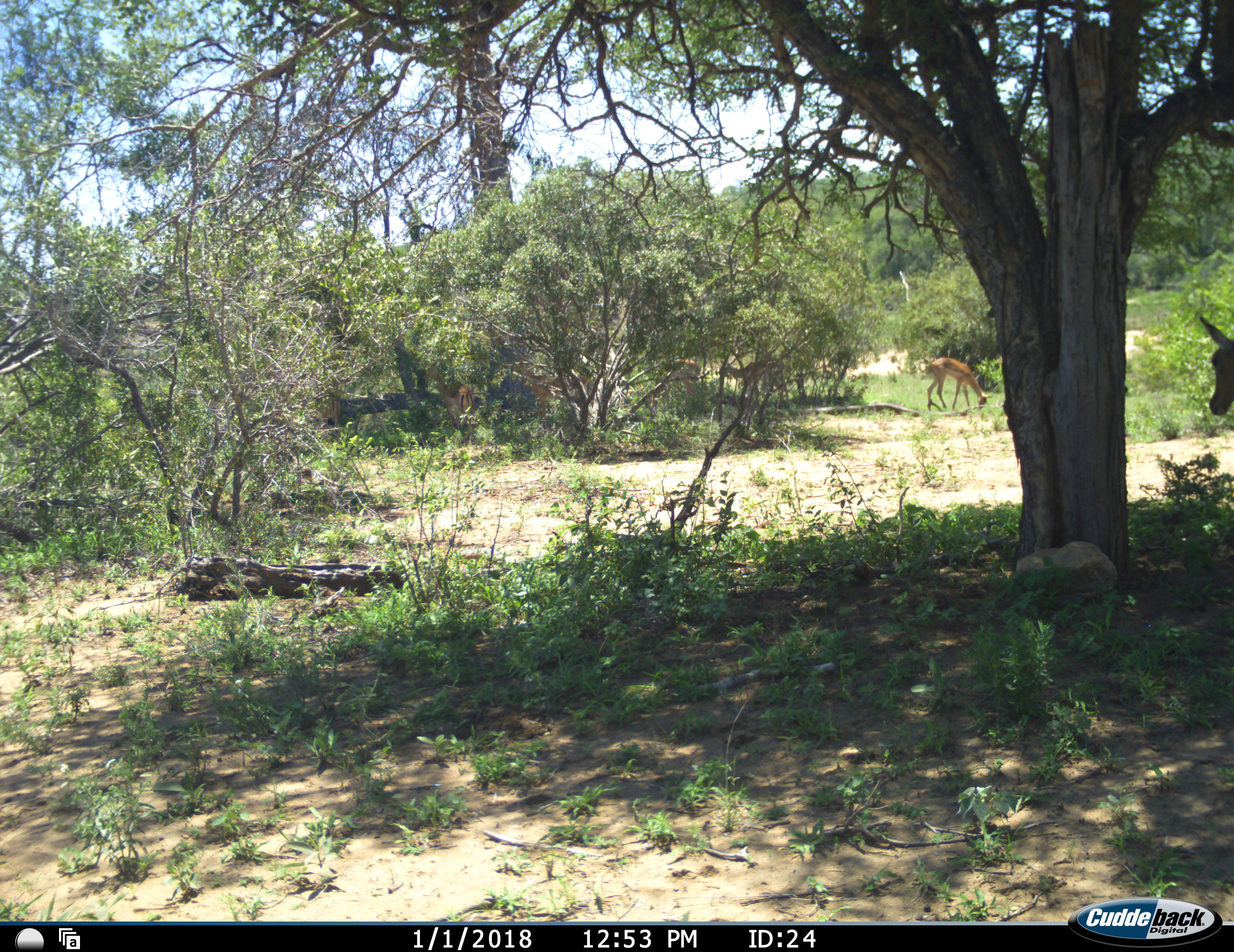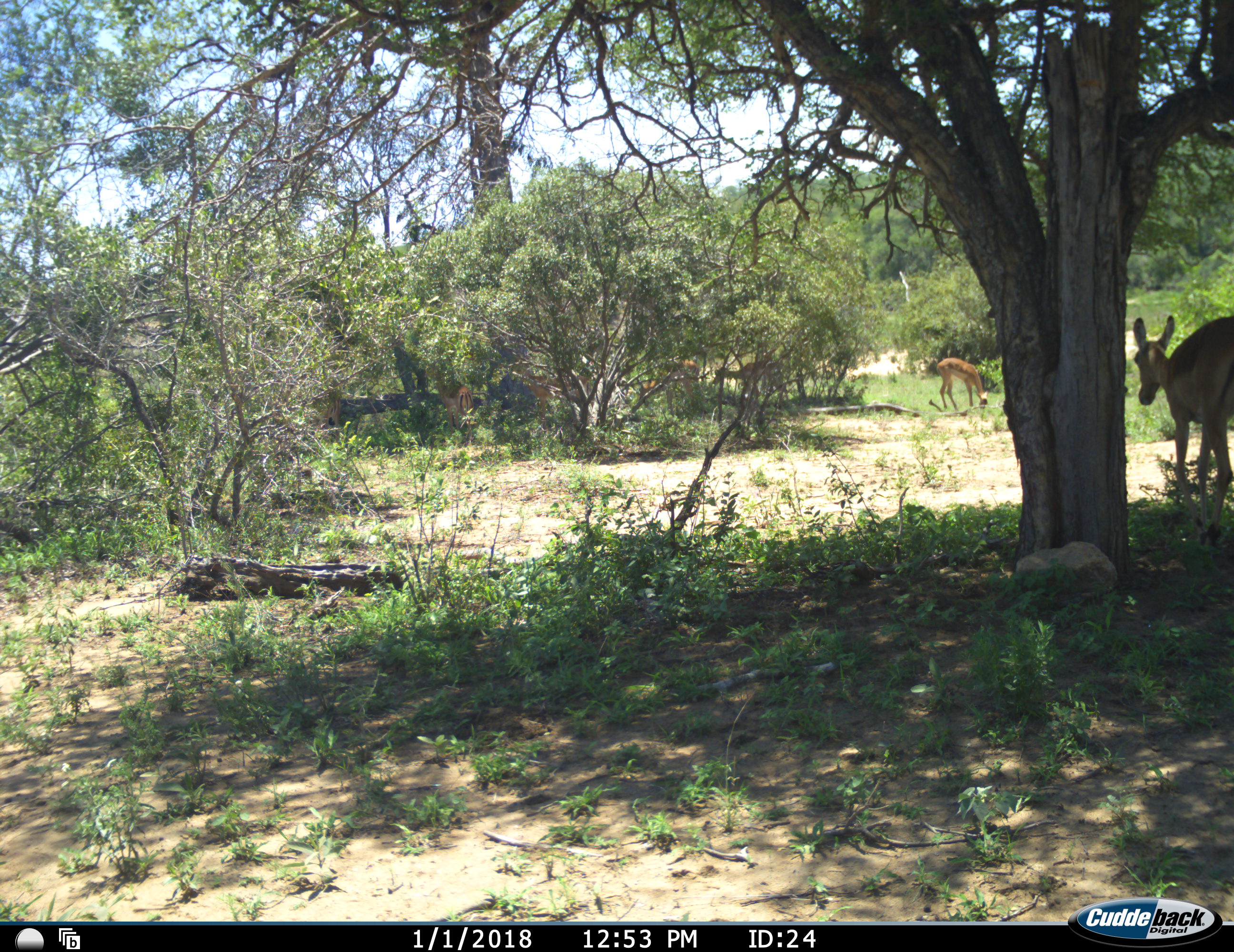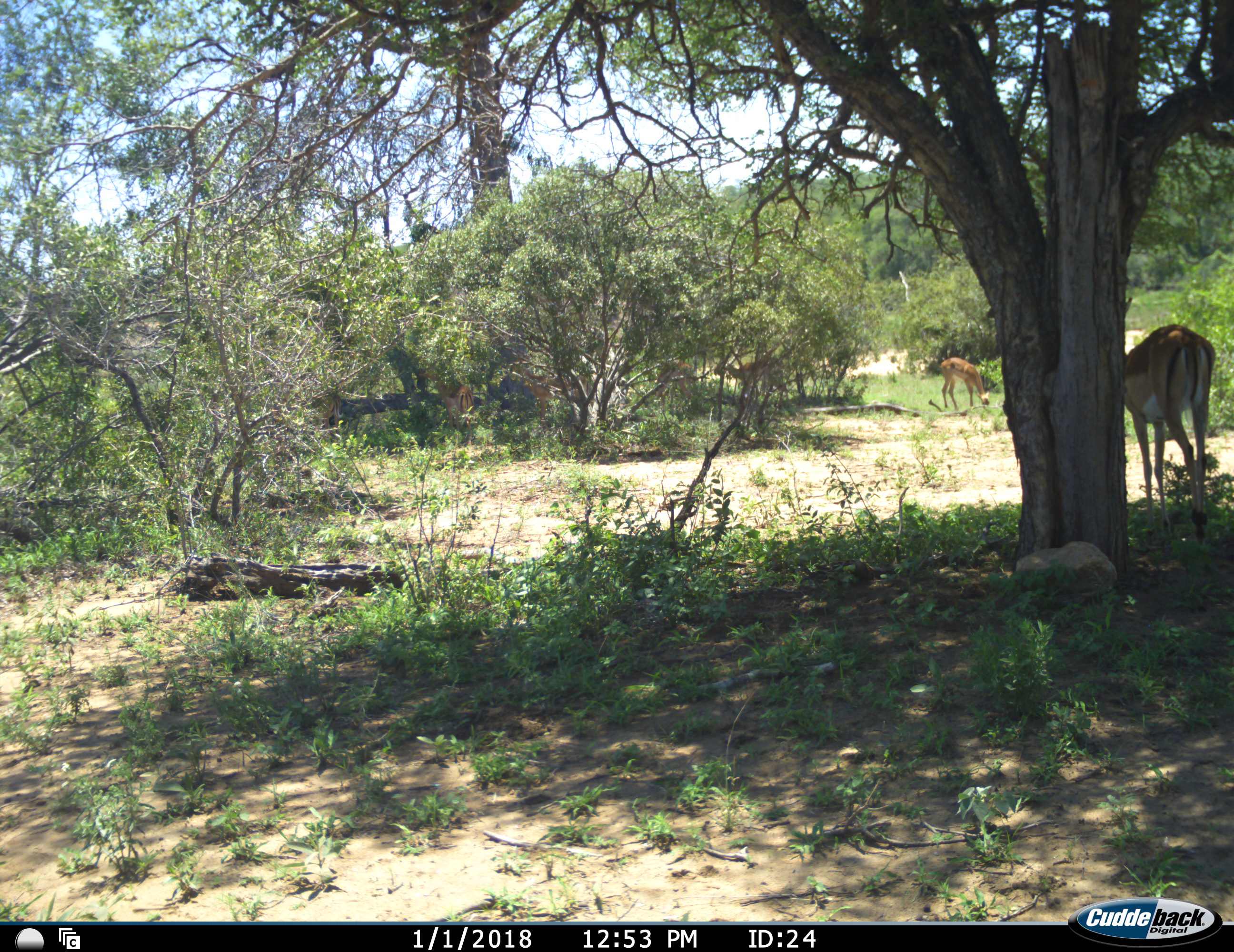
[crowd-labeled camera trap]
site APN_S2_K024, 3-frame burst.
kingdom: Animalia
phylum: Chordata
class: Mammalia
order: Artiodactyla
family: Bovidae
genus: Aepyceros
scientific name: Aepyceros melampus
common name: impala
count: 2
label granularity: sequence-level